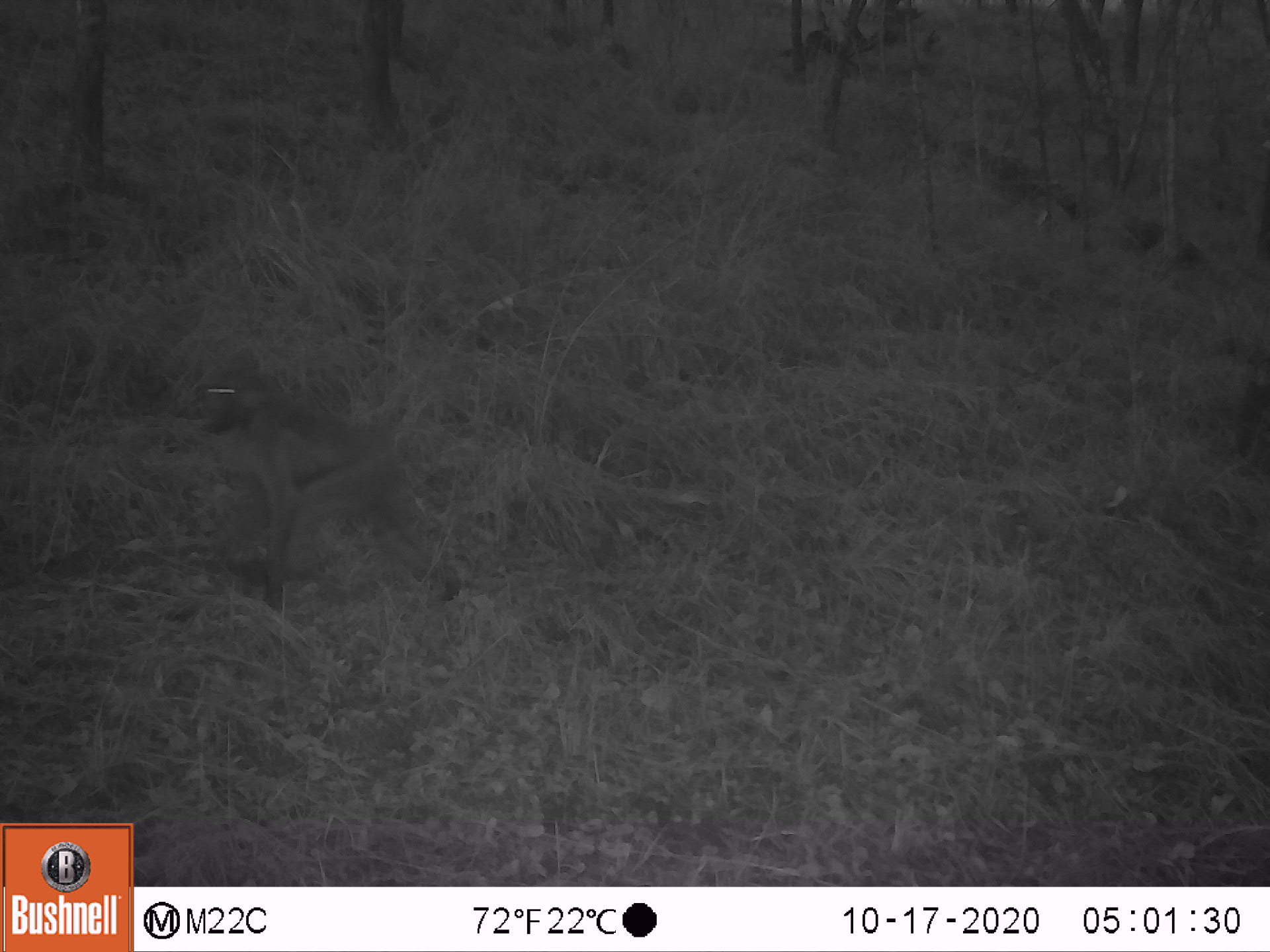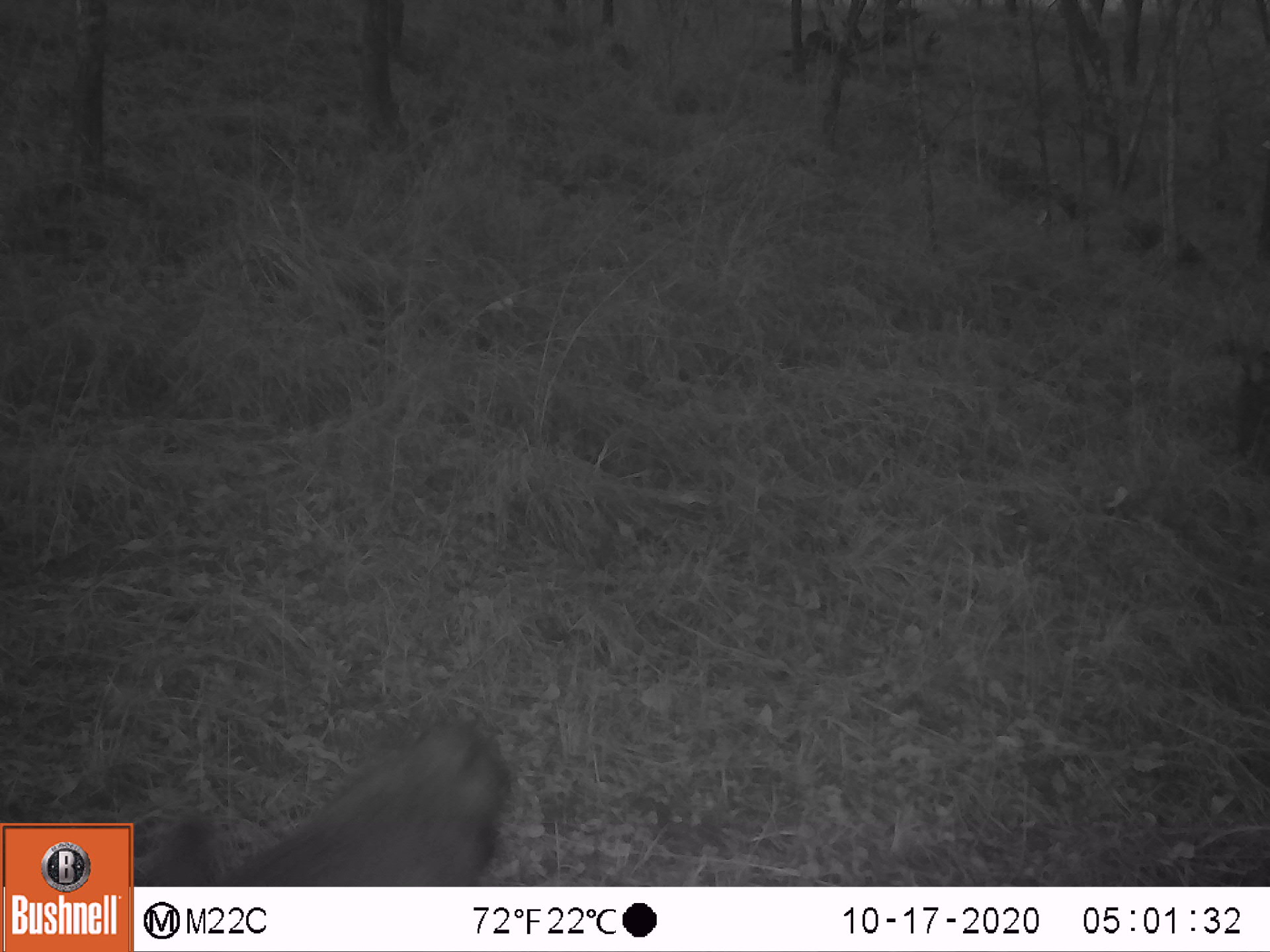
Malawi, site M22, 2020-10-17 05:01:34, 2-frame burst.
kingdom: Animalia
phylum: Chordata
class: Mammalia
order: Primates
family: Cercopithecidae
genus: Papio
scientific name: Papio cynocephalus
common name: yellow baboon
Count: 1.